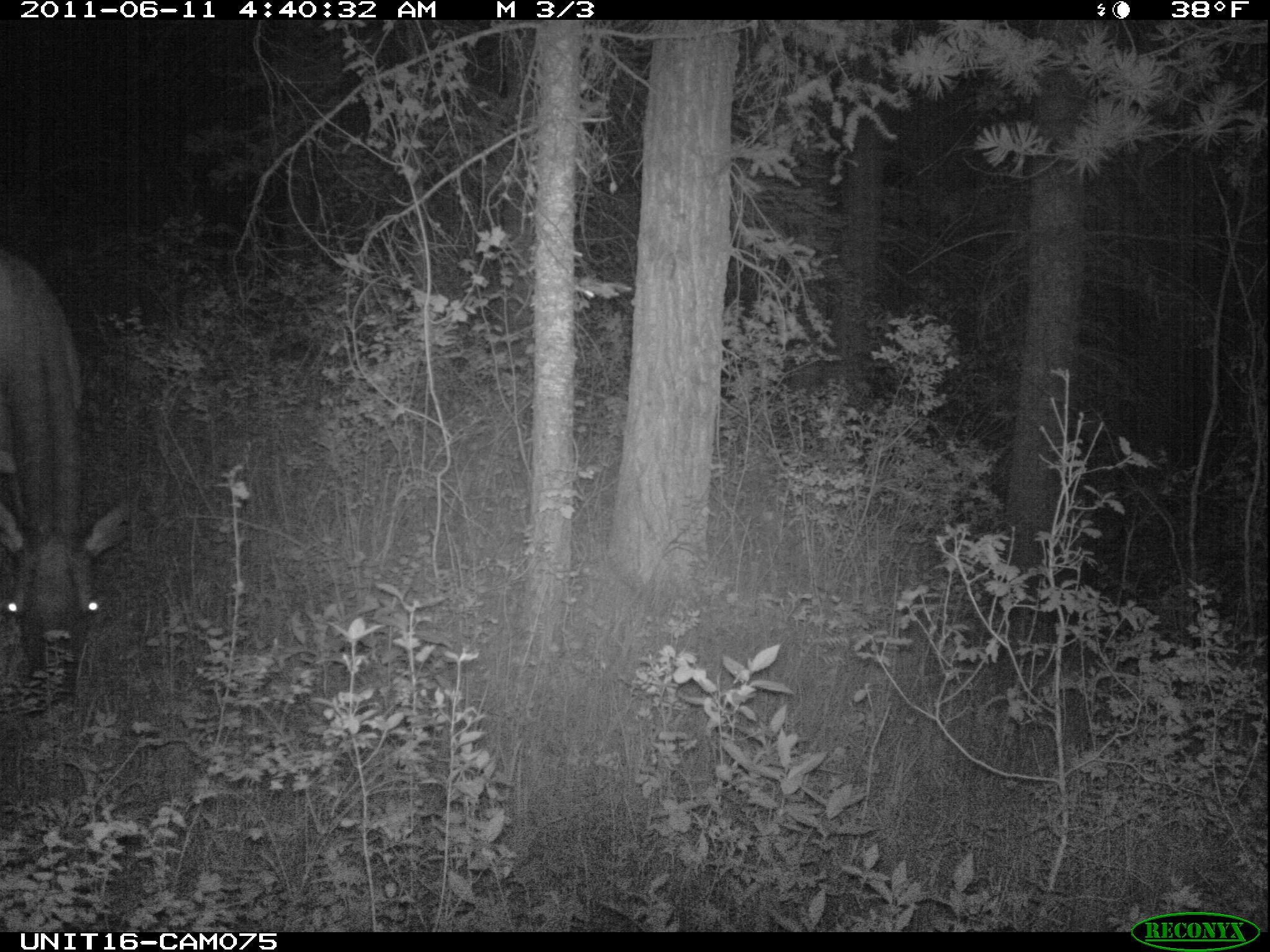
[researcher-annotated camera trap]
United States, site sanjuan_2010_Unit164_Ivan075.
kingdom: Animalia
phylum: Chordata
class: Mammalia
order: Artiodactyla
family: Cervidae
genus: Cervus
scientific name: Cervus elaphus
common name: red deer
Cervus elaphus (red deer).